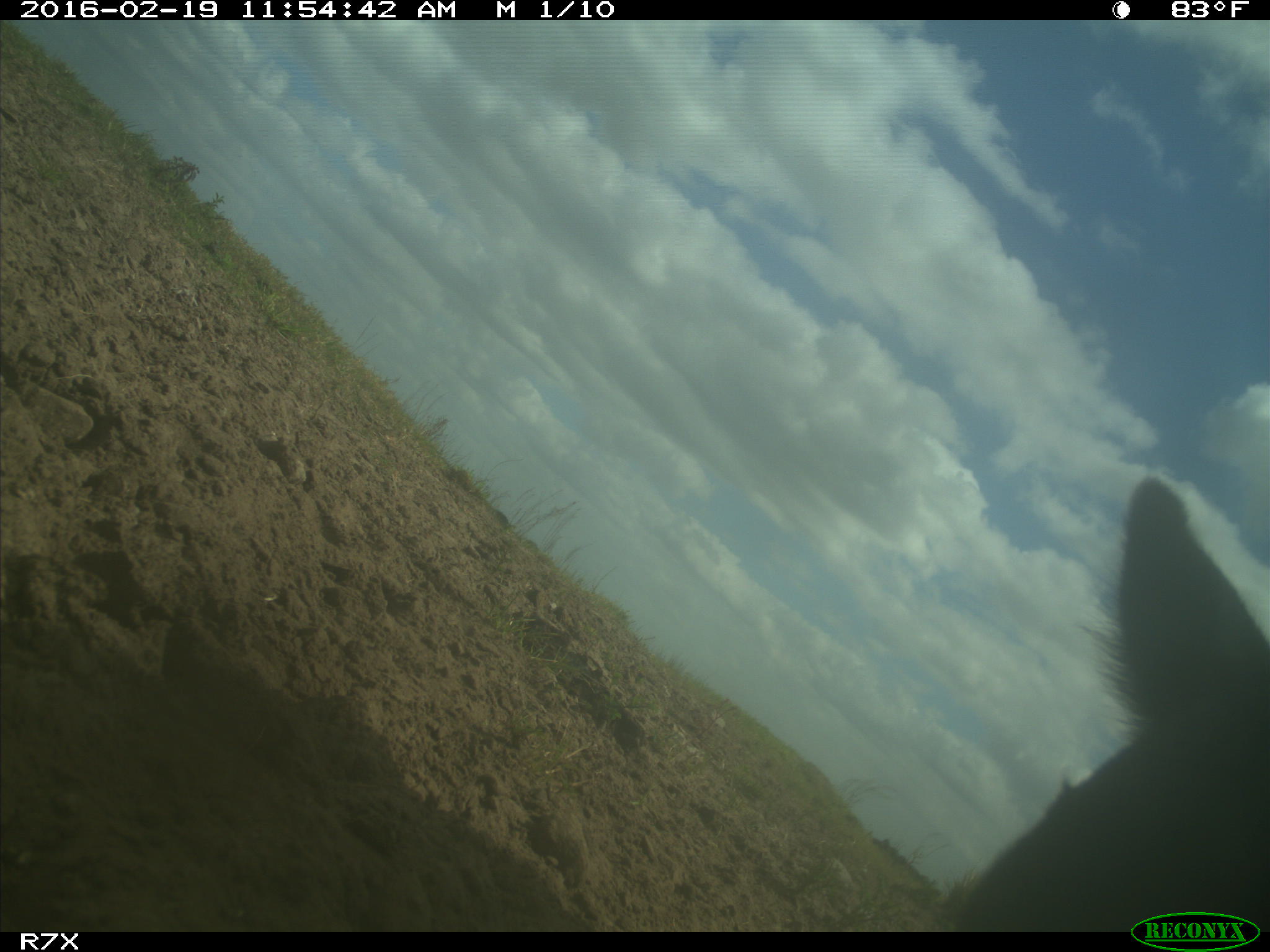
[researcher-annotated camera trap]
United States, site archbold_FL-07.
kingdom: Animalia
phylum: Chordata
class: Mammalia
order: Artiodactyla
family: Bovidae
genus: Bos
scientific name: Bos taurus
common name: domestic cow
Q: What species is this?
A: Bos taurus (domestic cow).